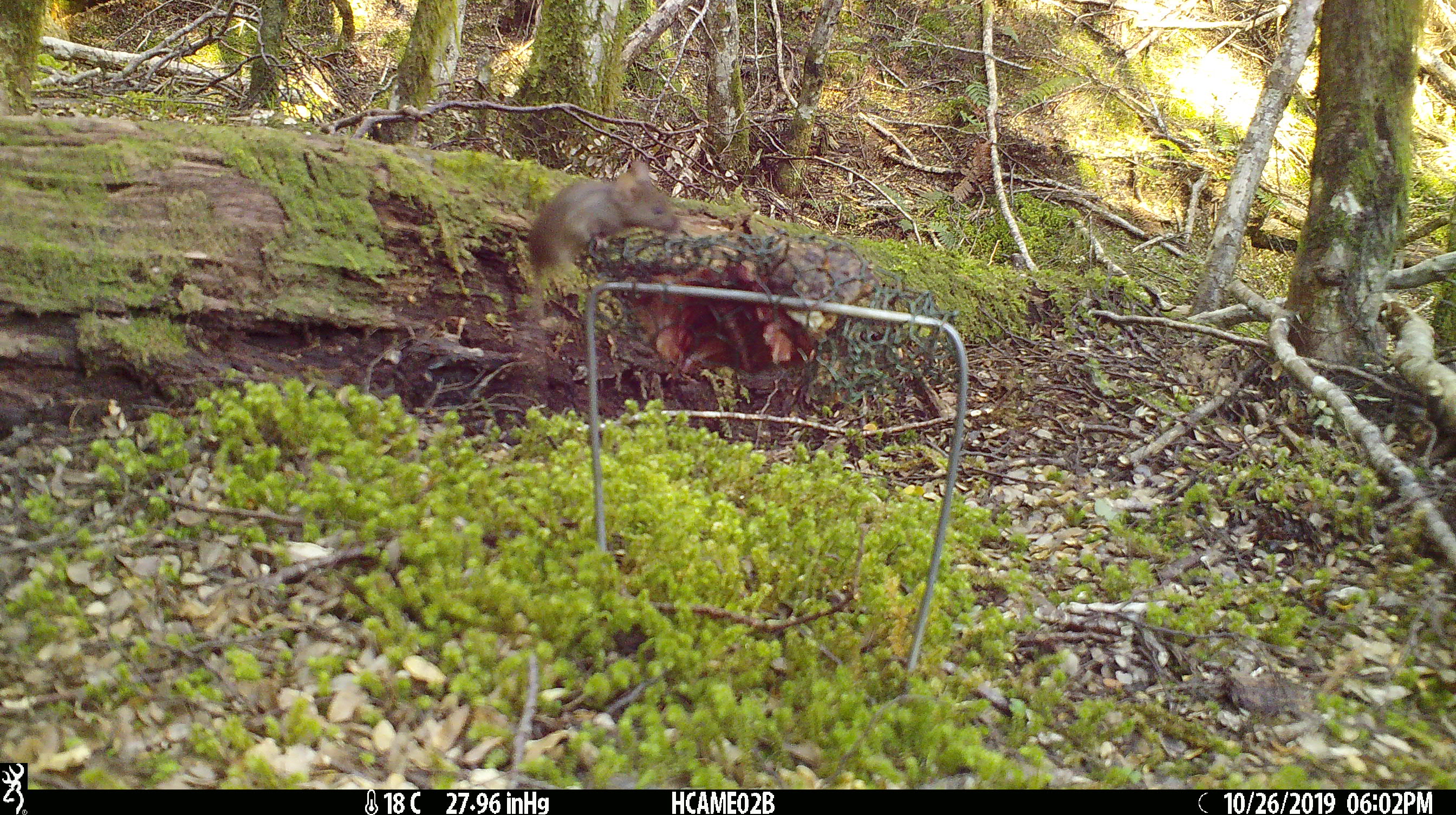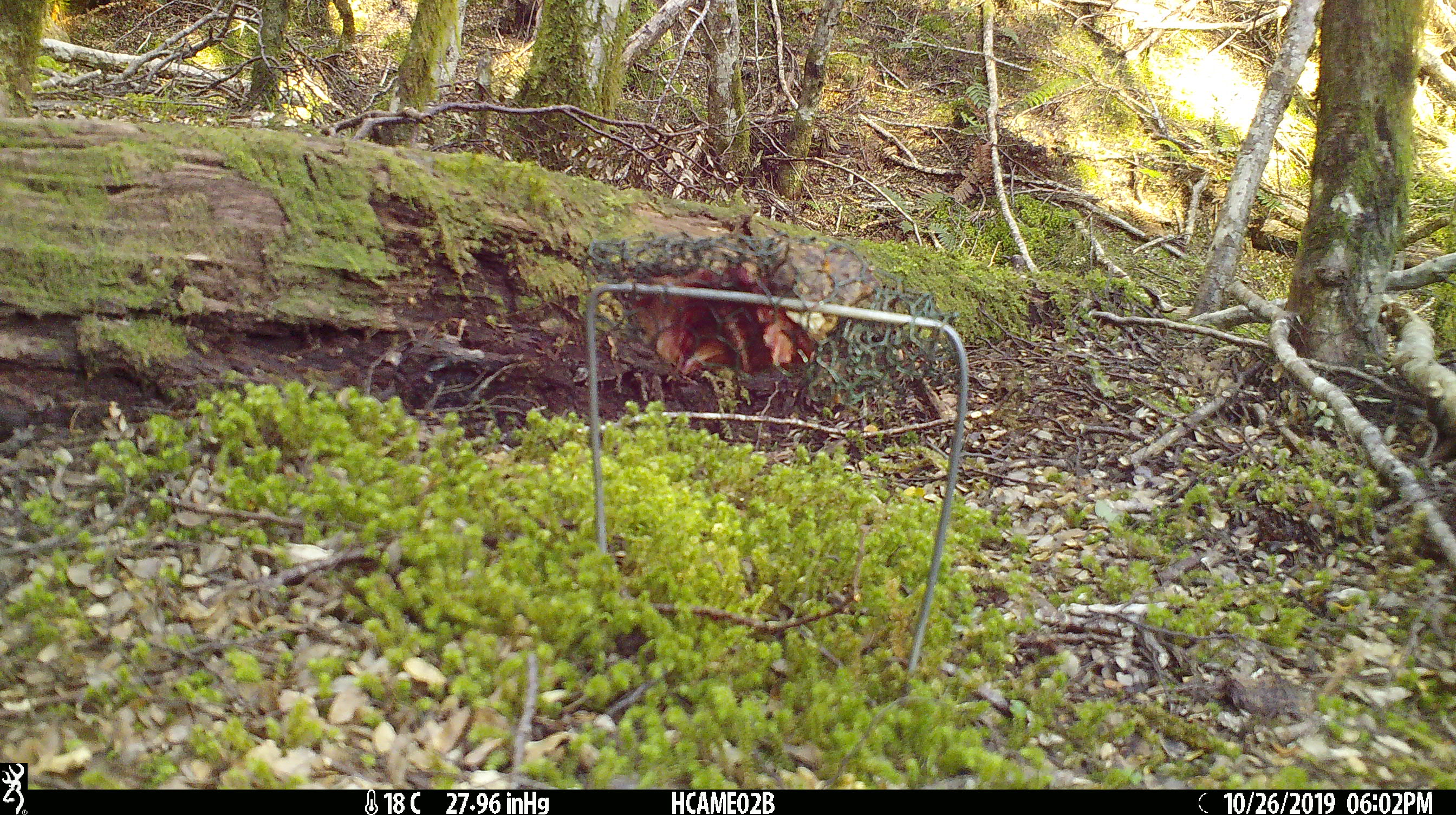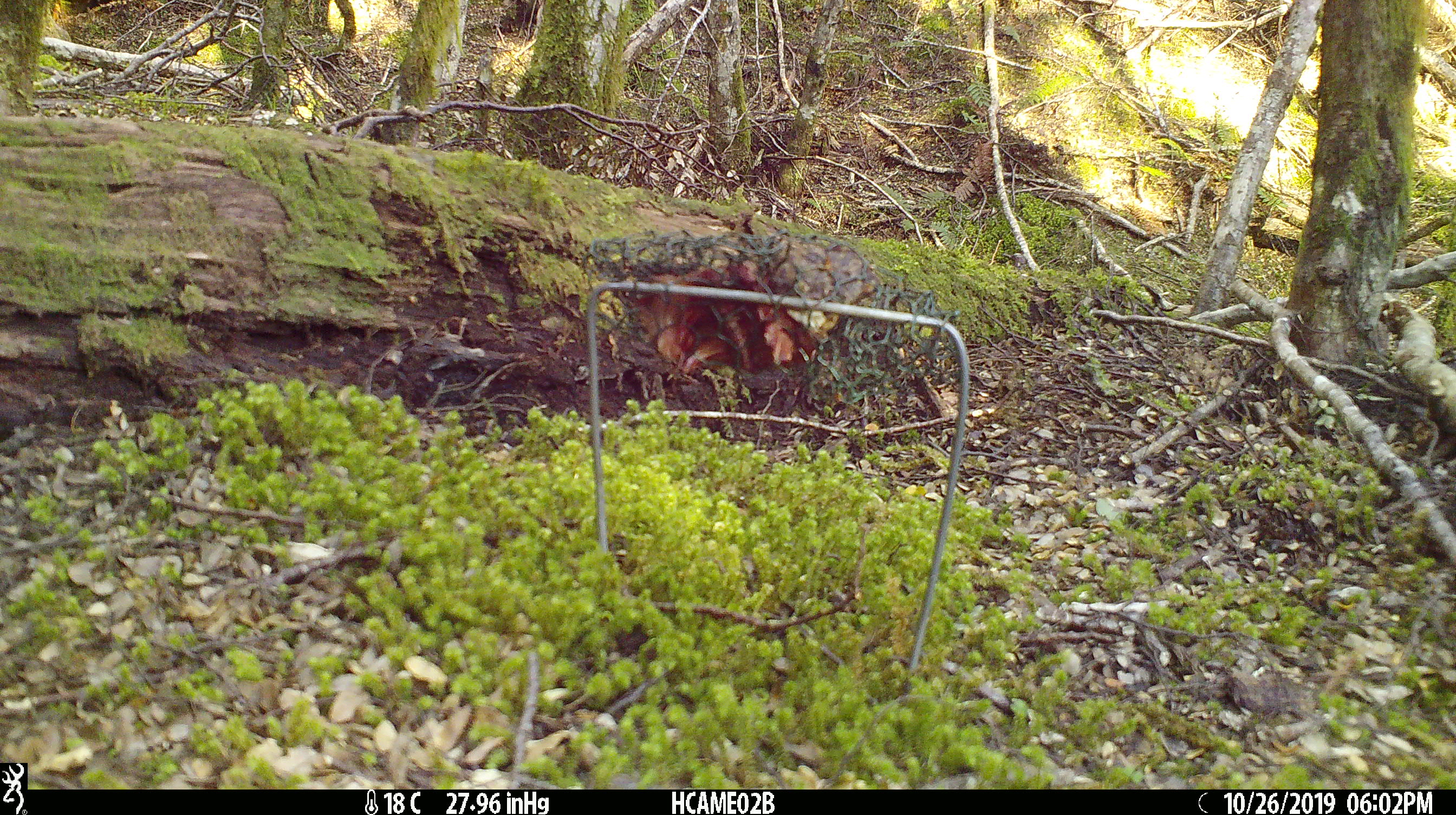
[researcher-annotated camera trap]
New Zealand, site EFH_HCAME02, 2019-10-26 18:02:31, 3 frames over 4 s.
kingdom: Animalia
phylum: Chordata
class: Mammalia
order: Rodentia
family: Muridae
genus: Mus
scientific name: Mus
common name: mouse